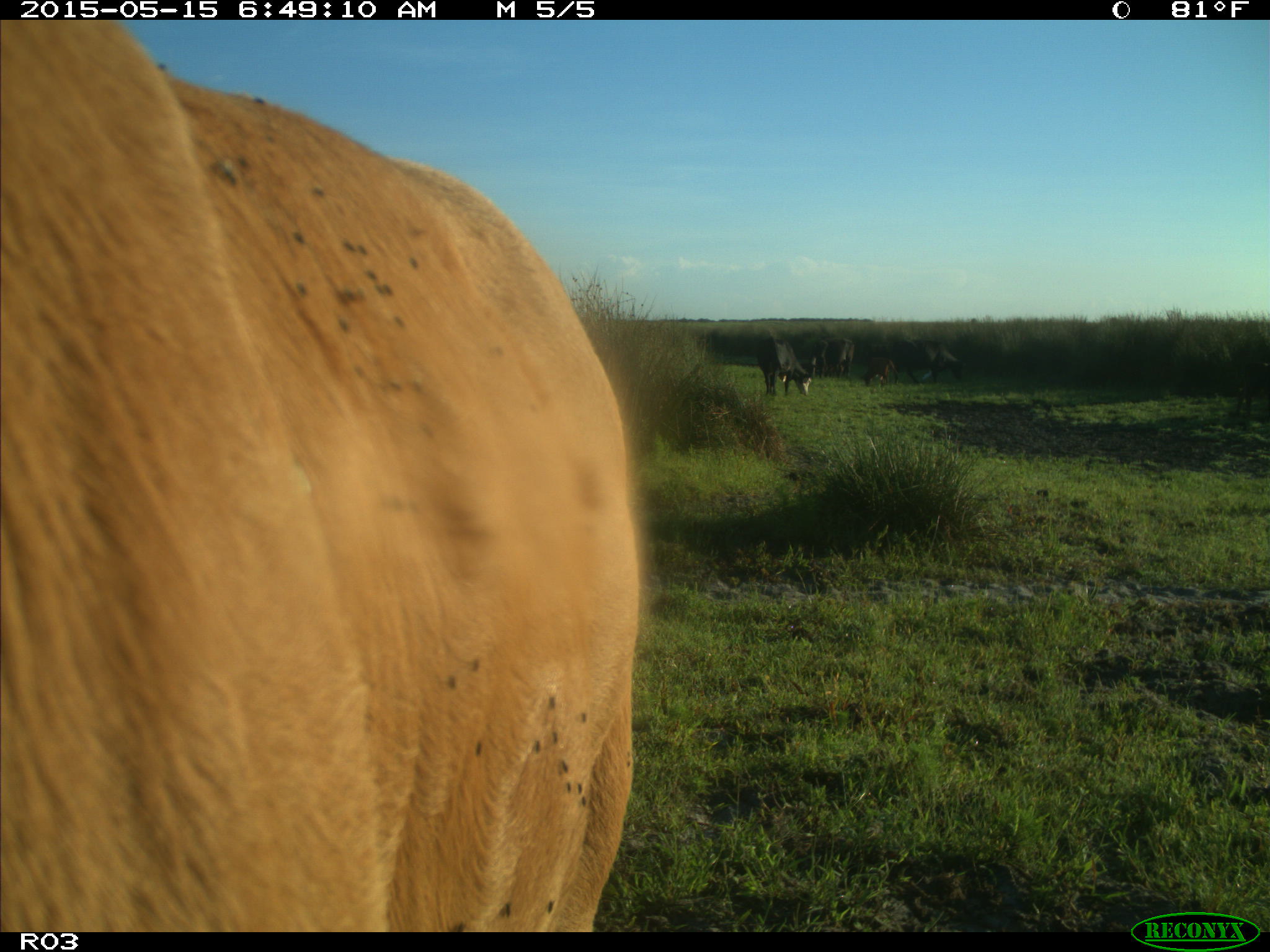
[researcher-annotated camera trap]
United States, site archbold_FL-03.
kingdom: Animalia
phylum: Chordata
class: Mammalia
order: Artiodactyla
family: Bovidae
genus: Bos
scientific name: Bos taurus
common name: domestic cow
Bos taurus (domestic cow).